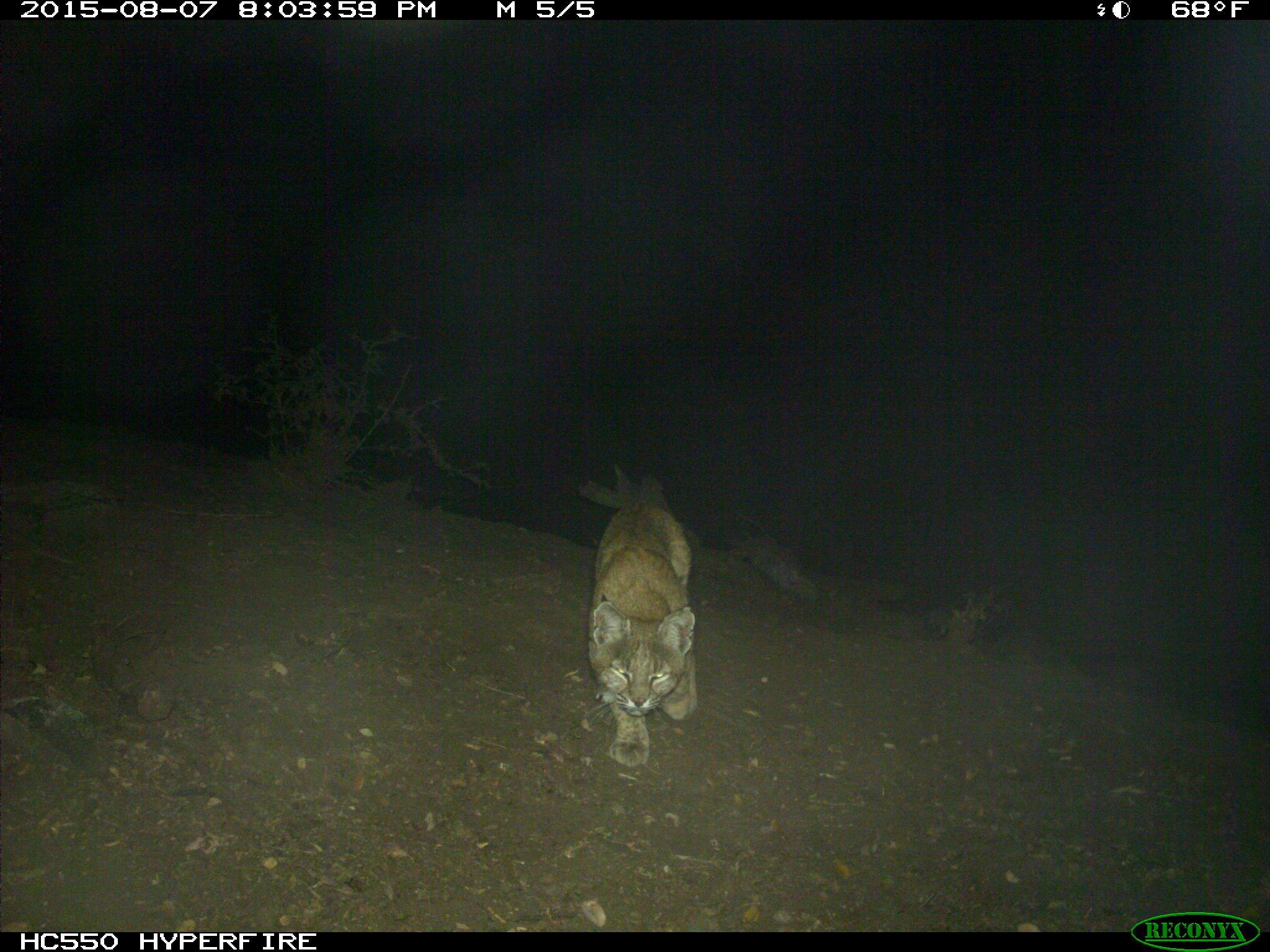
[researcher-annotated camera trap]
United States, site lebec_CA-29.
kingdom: Animalia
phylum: Chordata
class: Mammalia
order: Carnivora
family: Felidae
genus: Lynx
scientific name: Lynx rufus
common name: bobcat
Lynx rufus (bobcat).